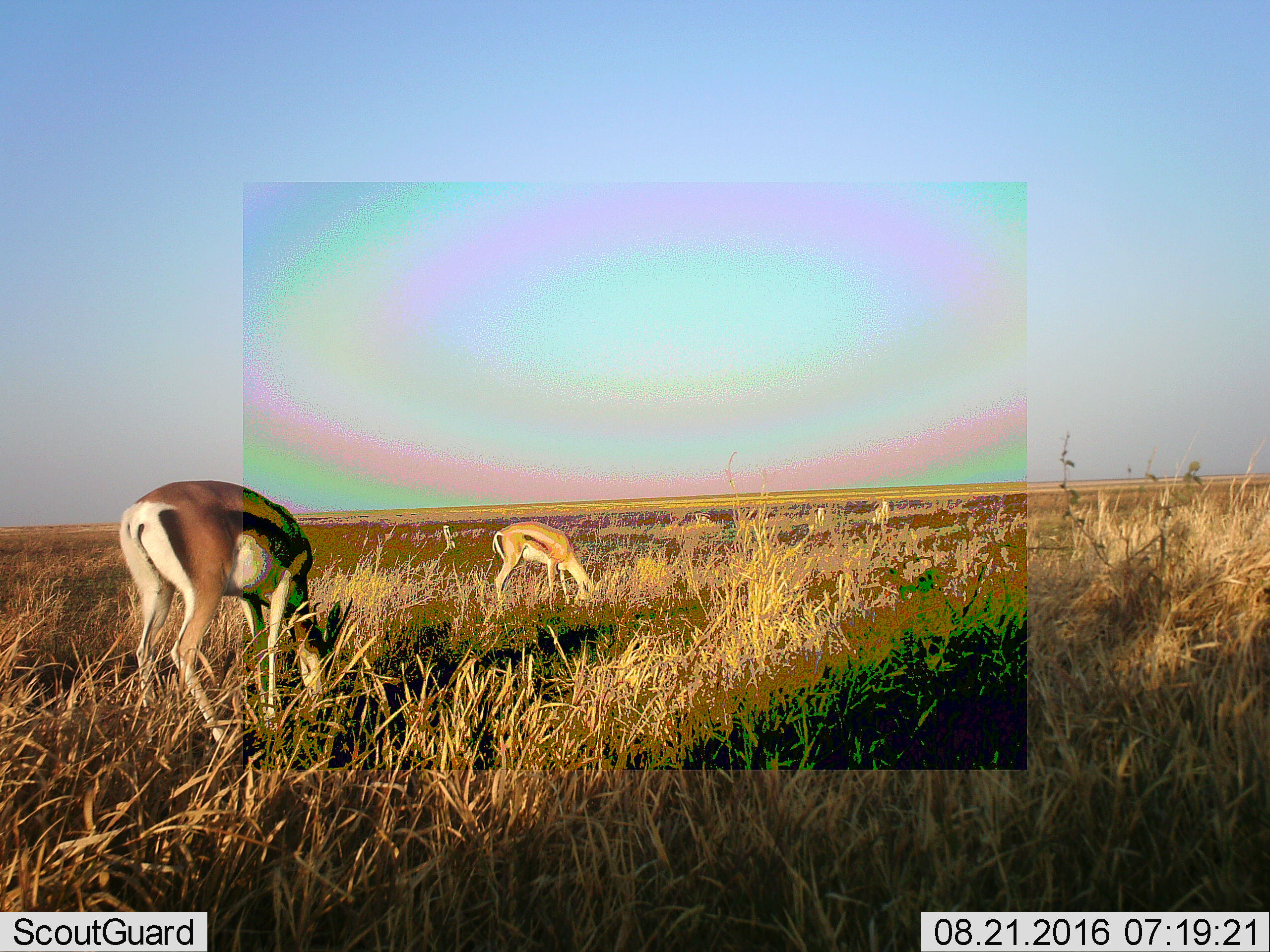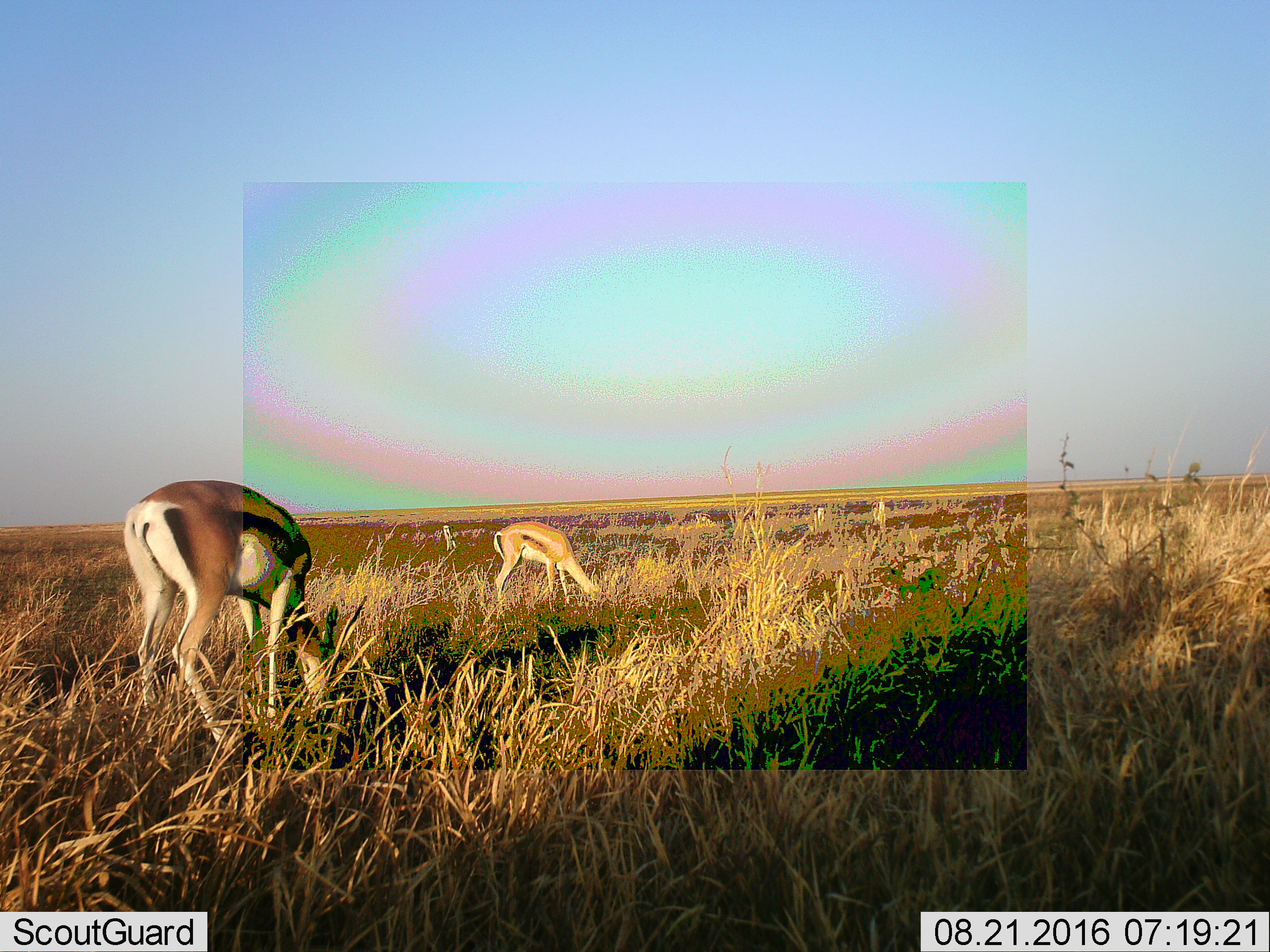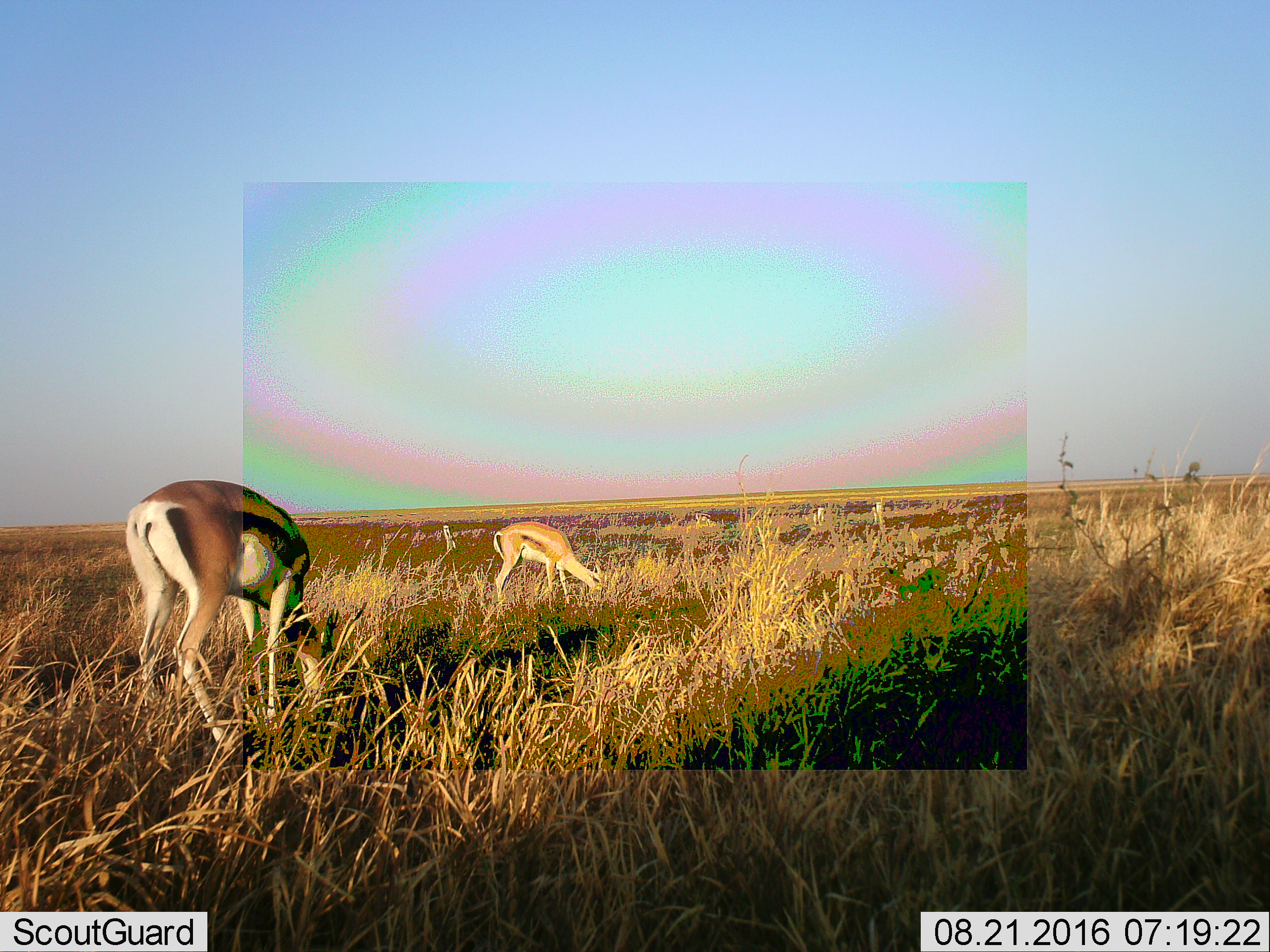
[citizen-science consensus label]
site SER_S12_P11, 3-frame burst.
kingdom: Animalia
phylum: Chordata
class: Mammalia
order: Artiodactyla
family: Bovidae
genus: Eudorcas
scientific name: Eudorcas thomsonii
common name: thomson's gazelle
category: gazellethomsons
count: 5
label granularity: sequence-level